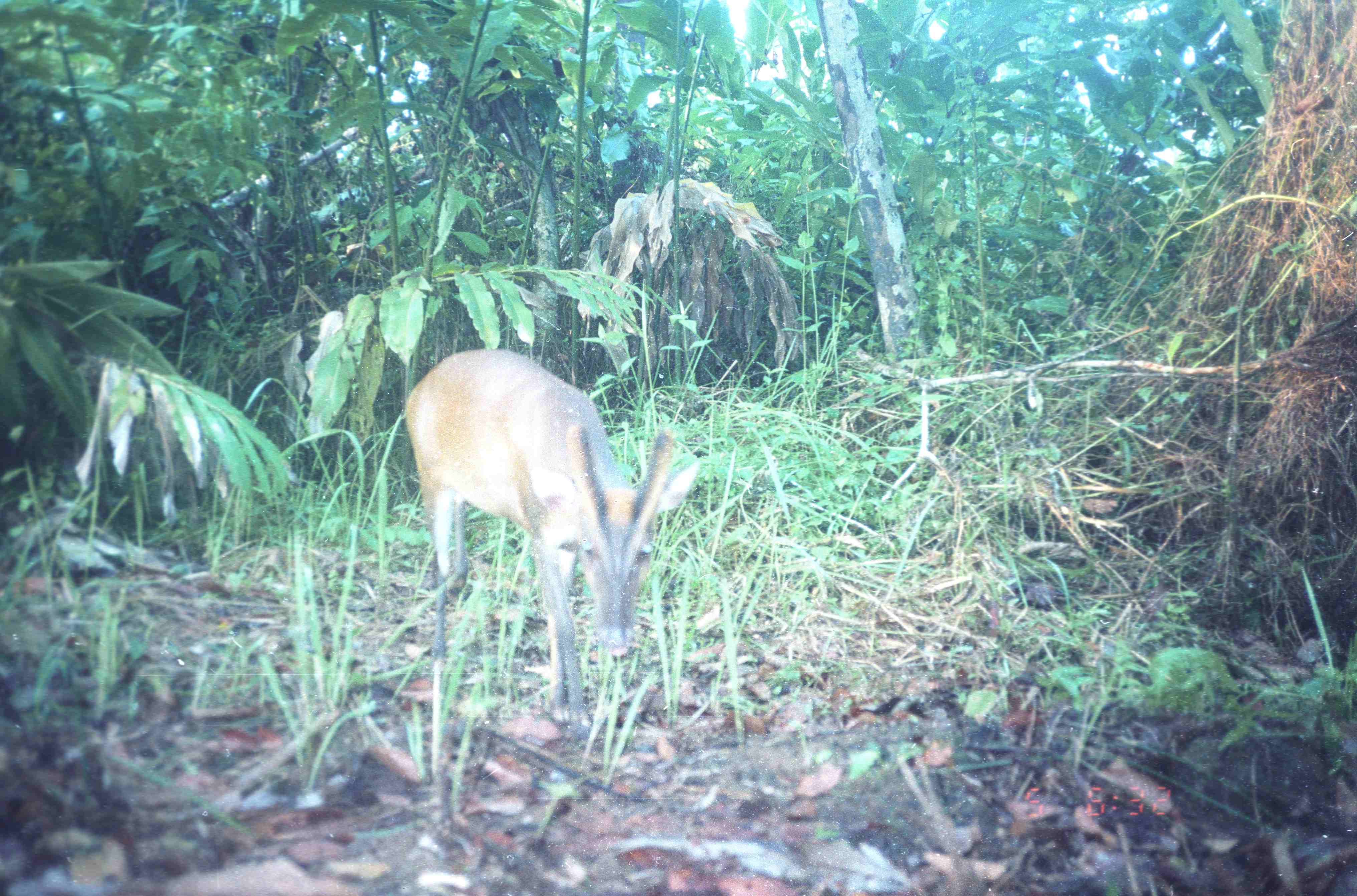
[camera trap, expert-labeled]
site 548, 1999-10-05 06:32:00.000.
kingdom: Animalia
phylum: Chordata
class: Mammalia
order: Artiodactyla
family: Cervidae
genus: Muntiacus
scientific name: Muntiacus muntjak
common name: southern red muntjac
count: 1